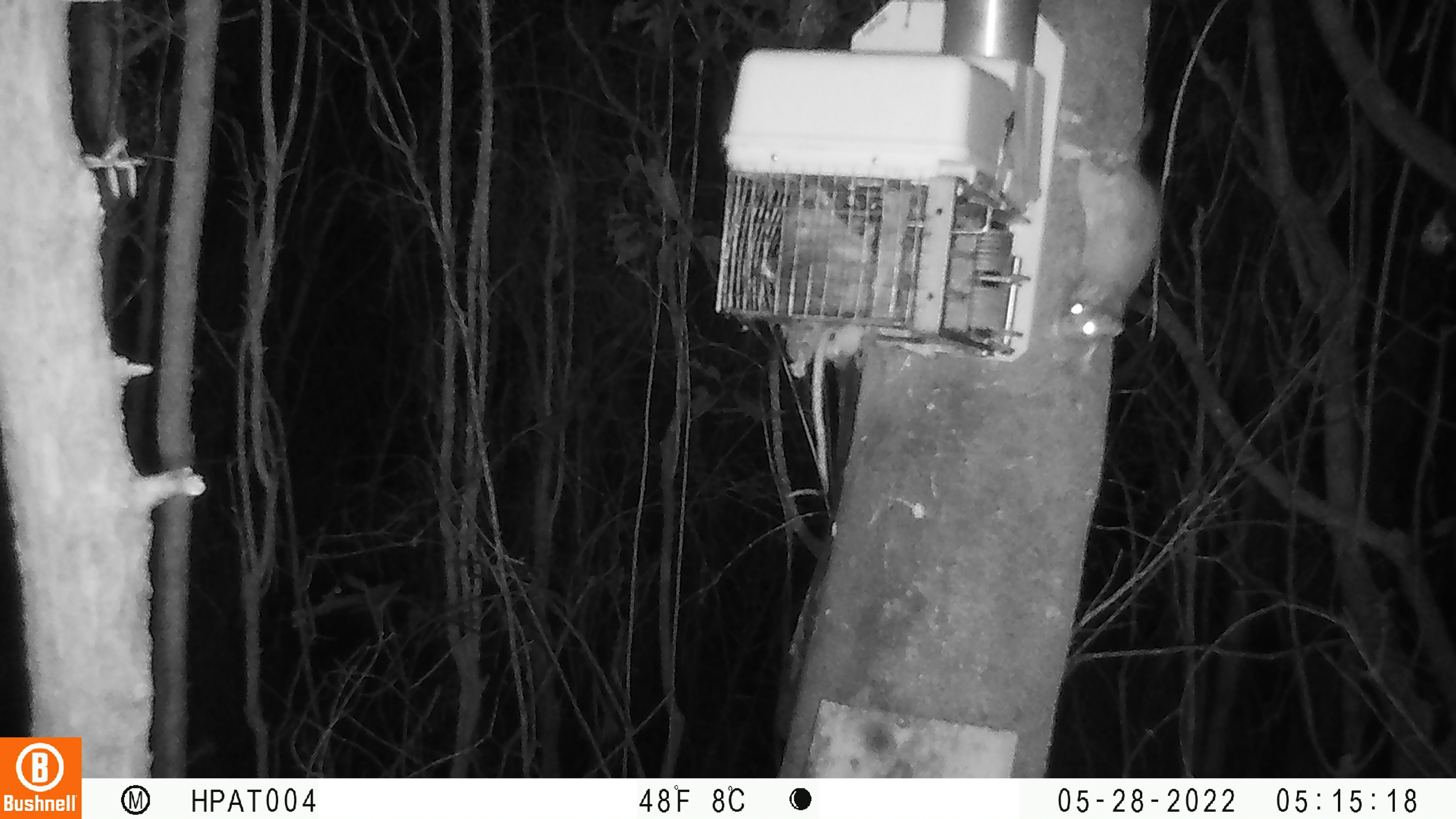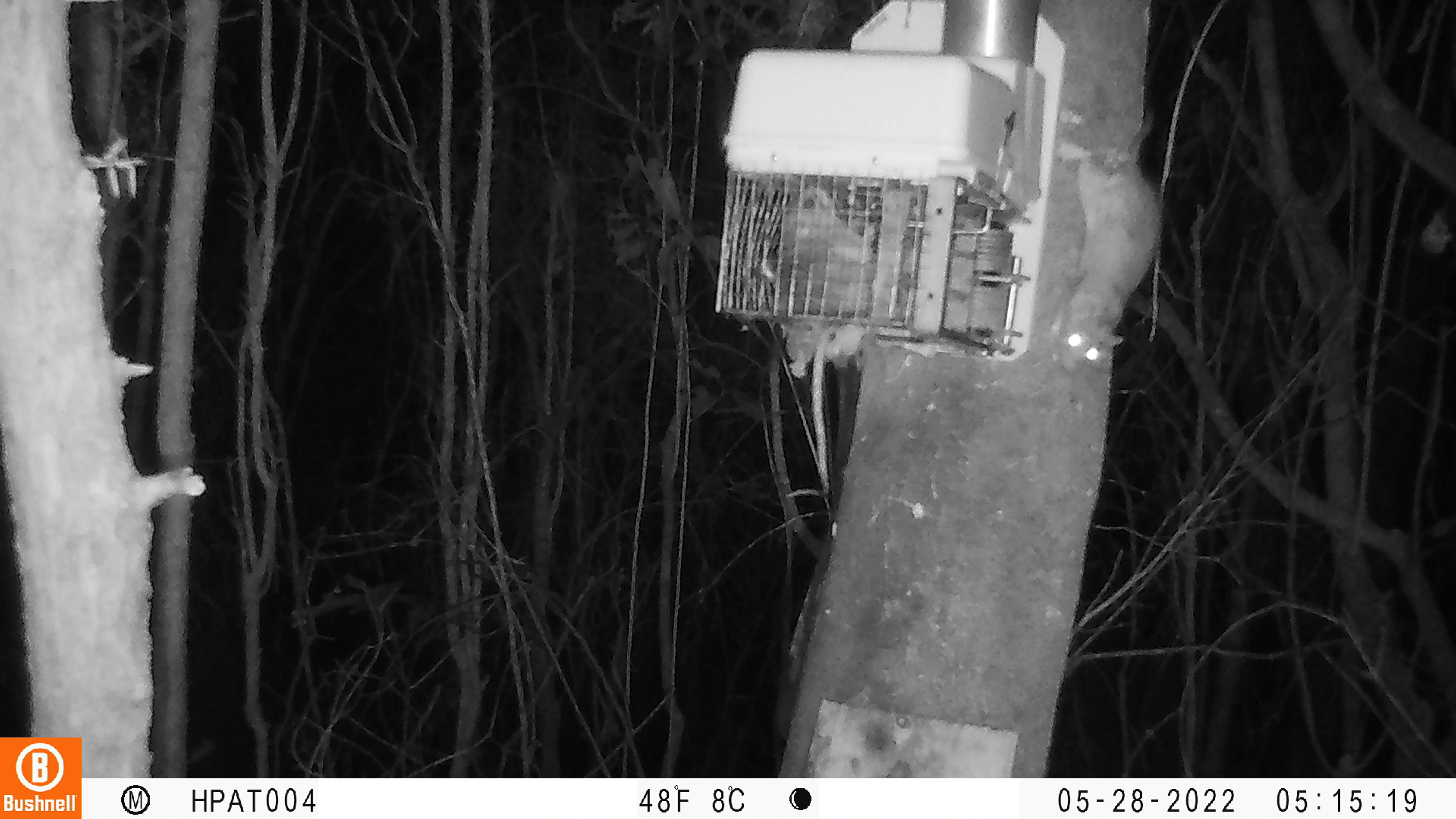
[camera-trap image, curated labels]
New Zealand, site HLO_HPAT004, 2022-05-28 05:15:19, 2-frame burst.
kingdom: Animalia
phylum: Chordata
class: Mammalia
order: Rodentia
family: Muridae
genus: Rattus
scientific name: Rattus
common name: rat